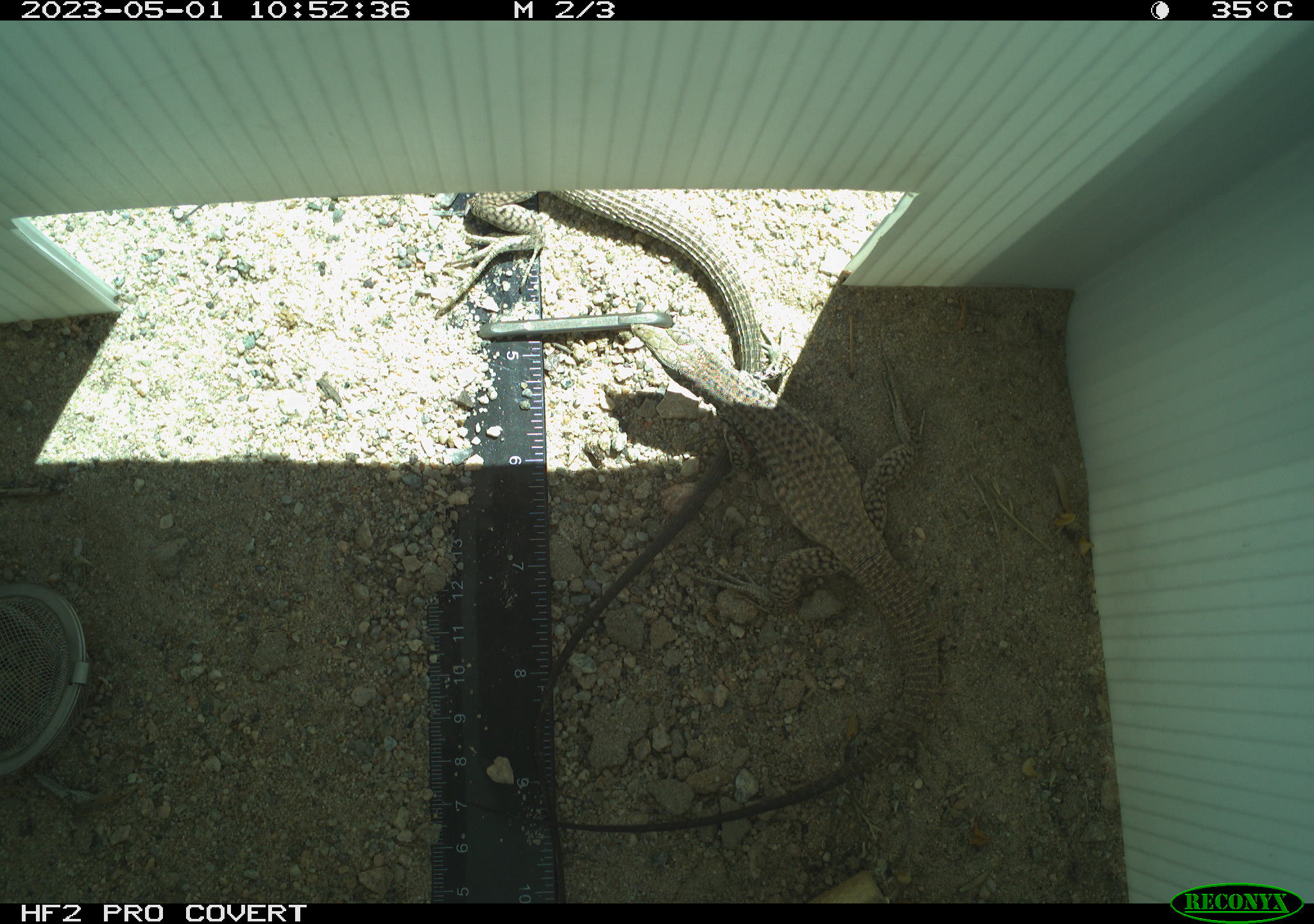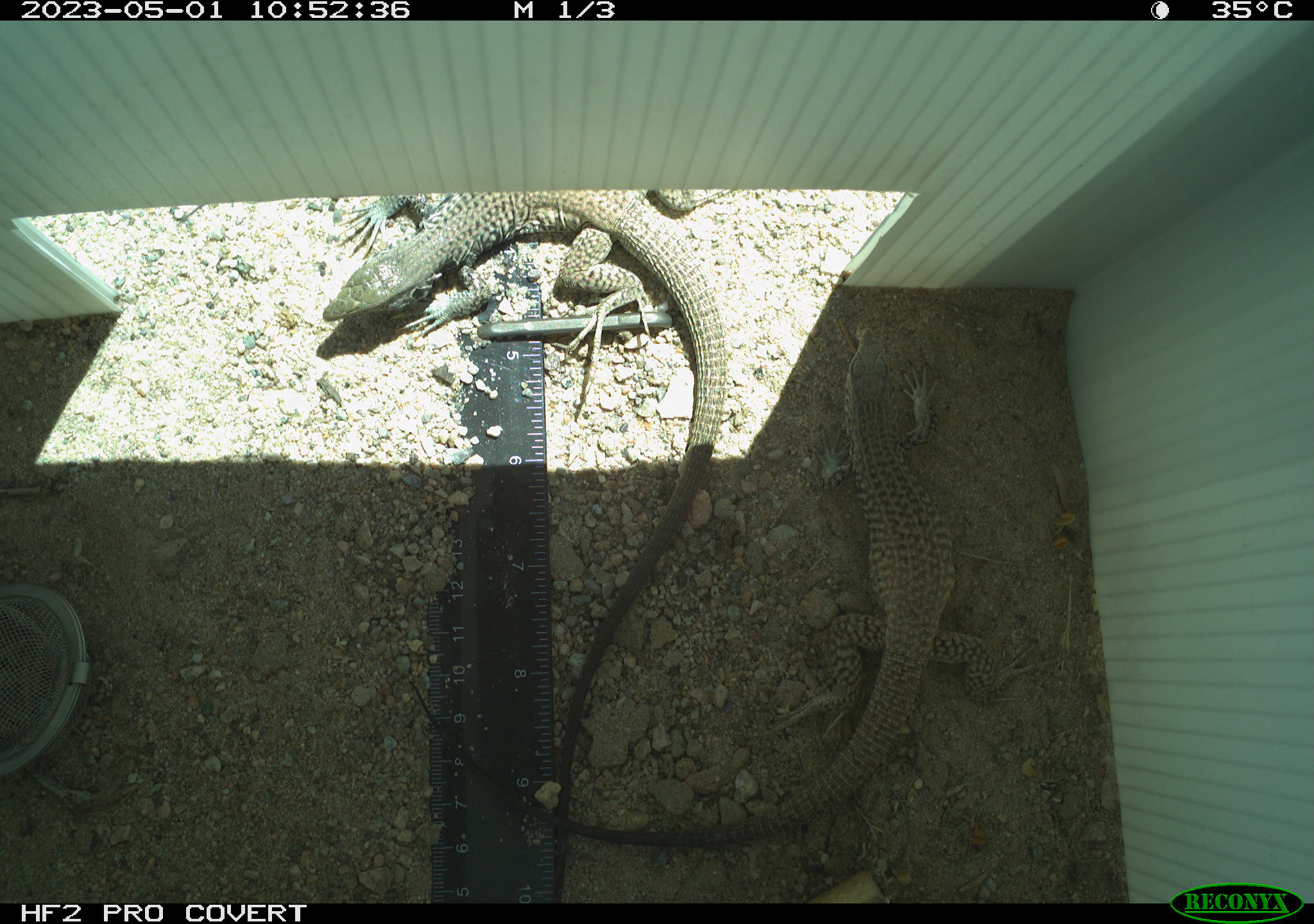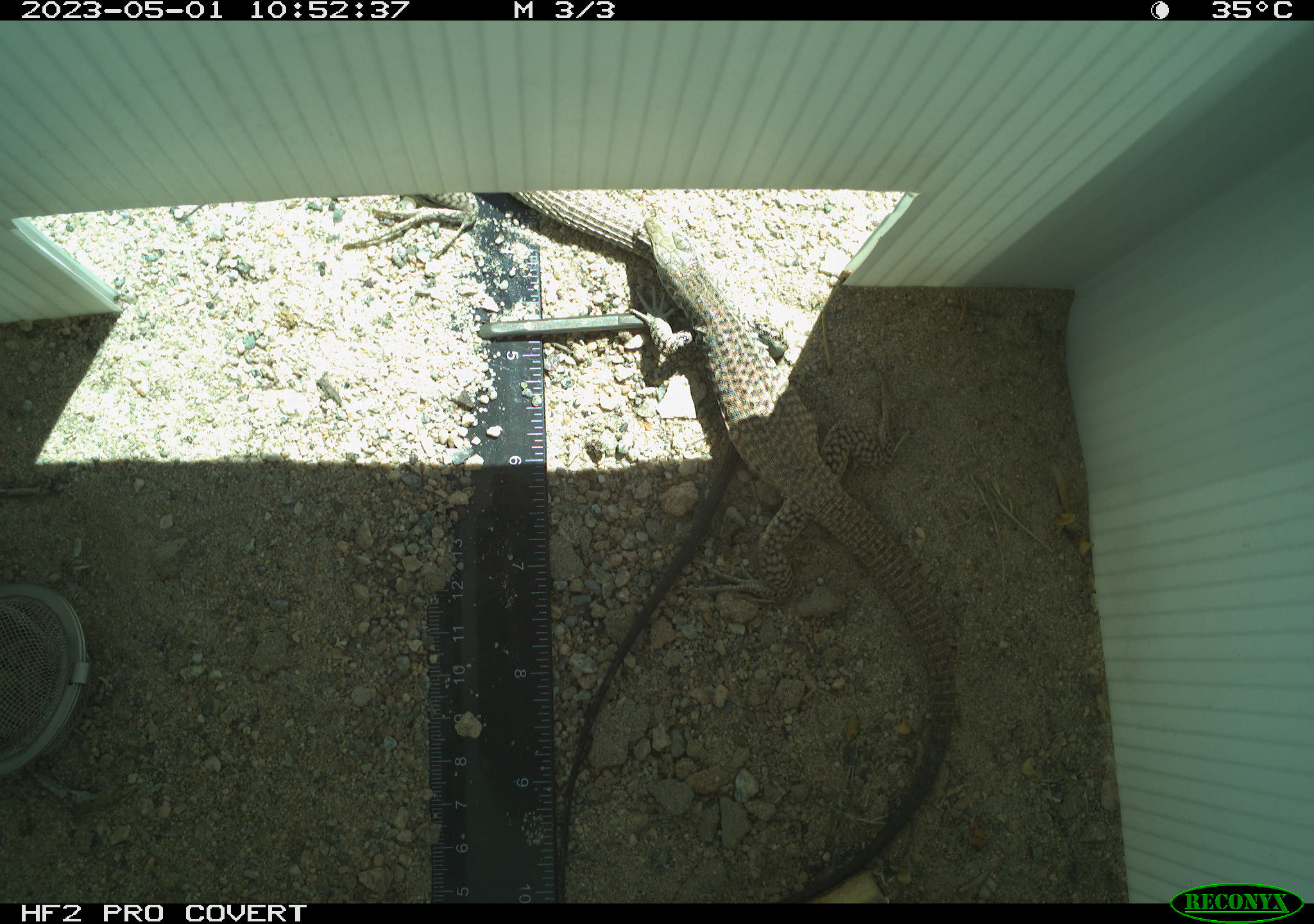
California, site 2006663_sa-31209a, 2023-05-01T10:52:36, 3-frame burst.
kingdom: Animalia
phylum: Chordata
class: Reptilia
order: Squamata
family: Teiidae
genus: Aspidoscelis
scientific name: Aspidoscelis tigris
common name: western whiptail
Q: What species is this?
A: Western whiptail (Aspidoscelis tigris).